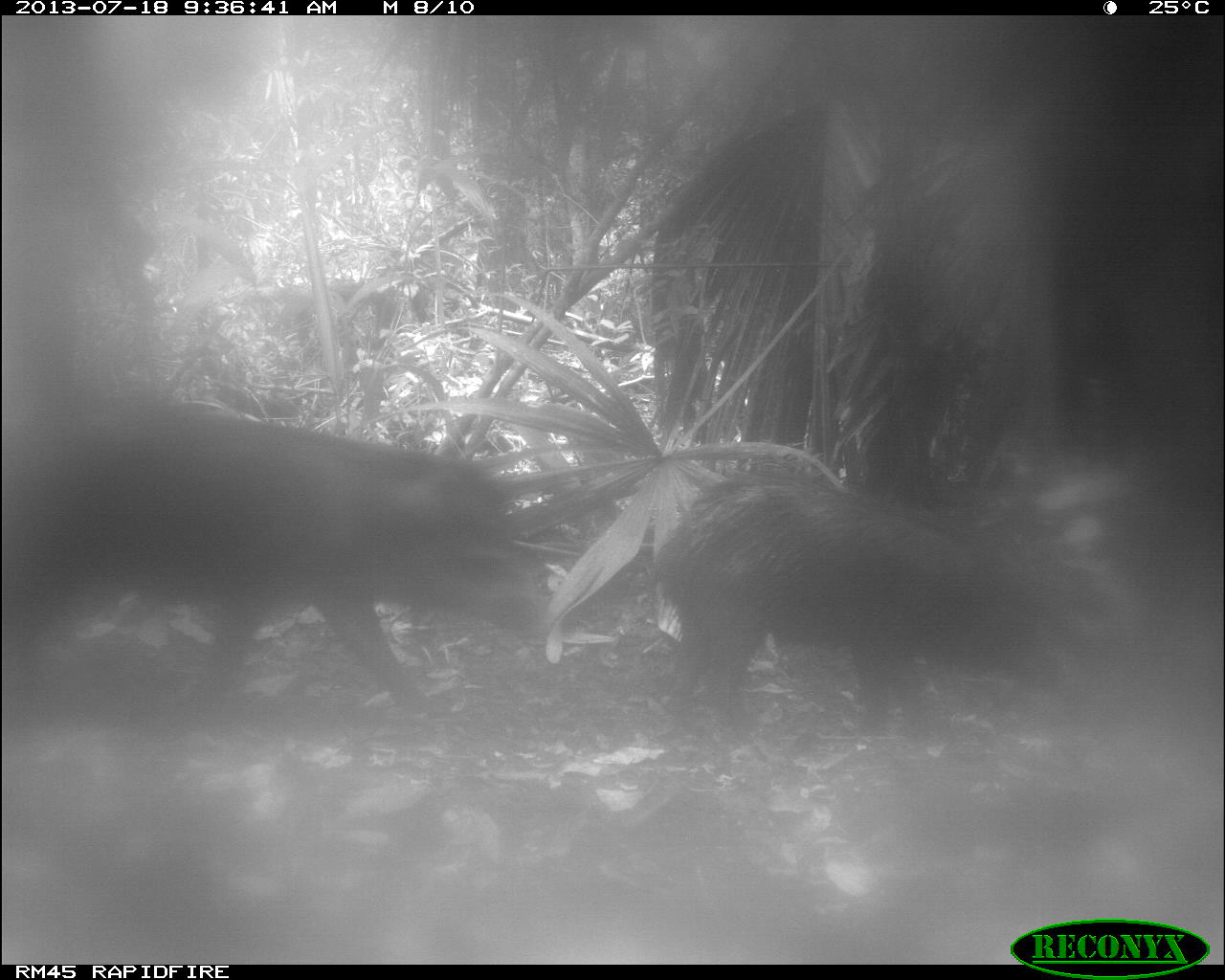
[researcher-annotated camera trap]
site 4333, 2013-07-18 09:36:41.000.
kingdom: Animalia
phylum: Chordata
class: Mammalia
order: Artiodactyla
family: Tayassuidae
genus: Tayassu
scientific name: Tayassu pecari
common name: white-lipped peccary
Tayassu pecari (white-lipped peccary), count 2.